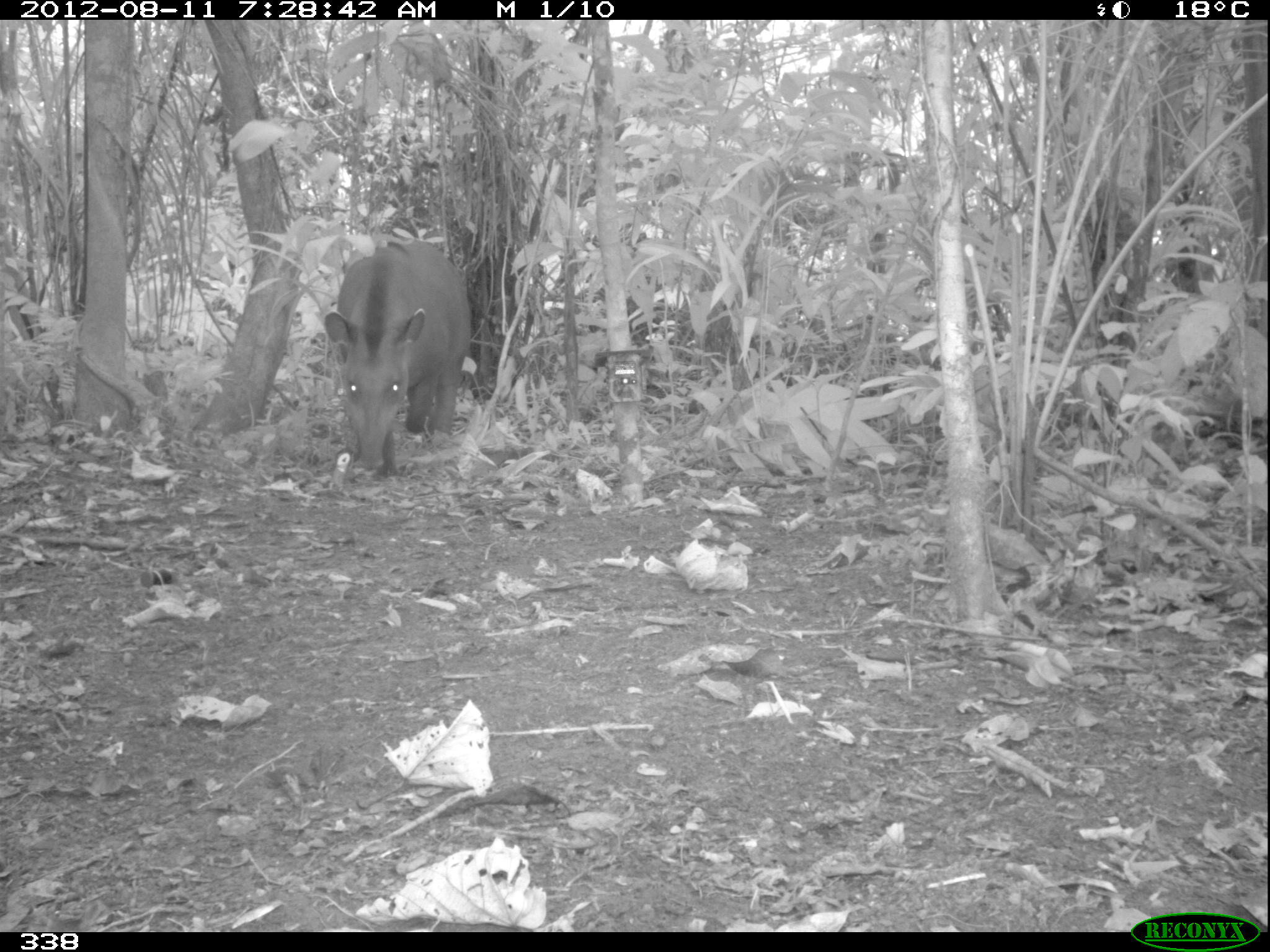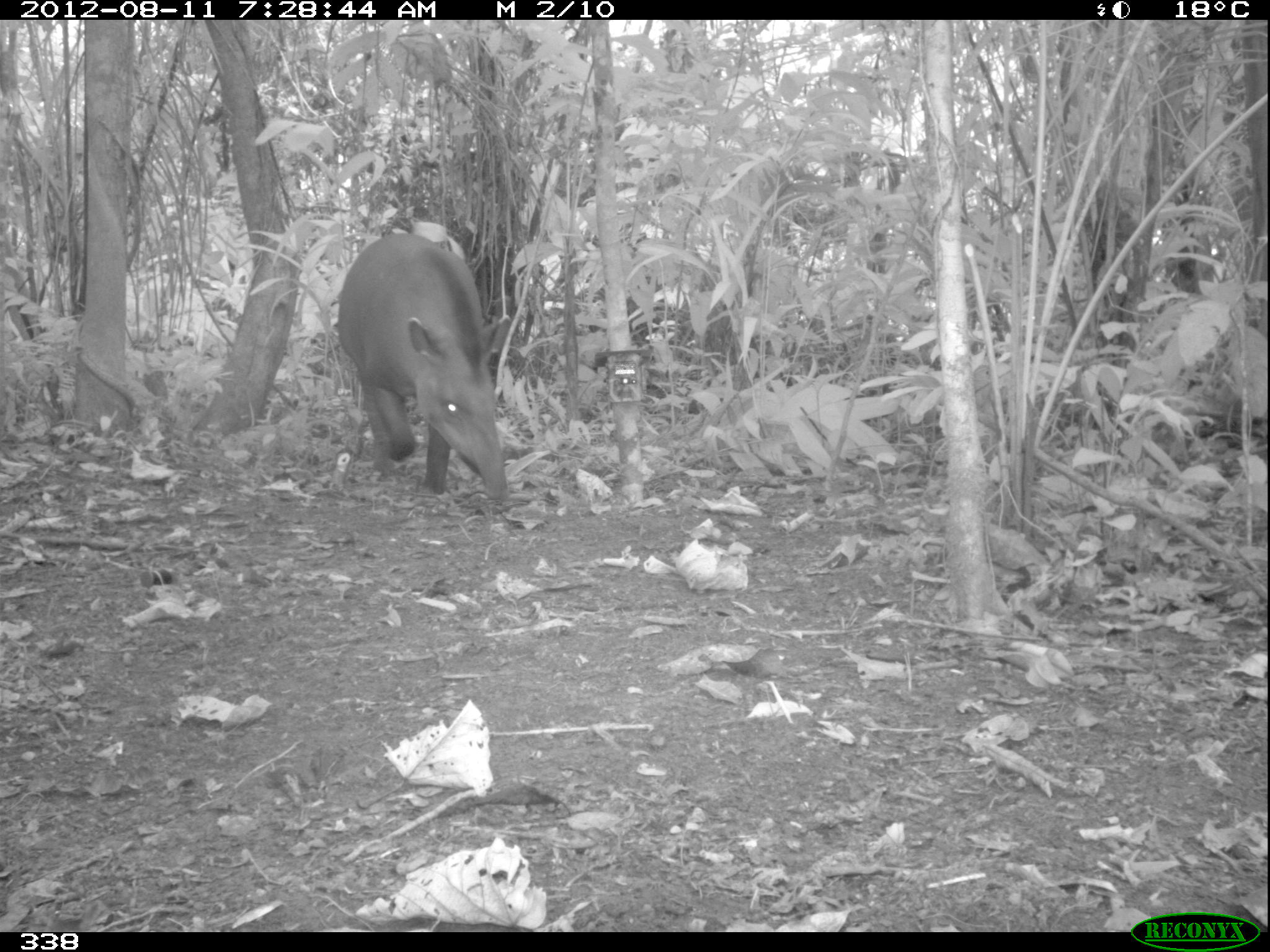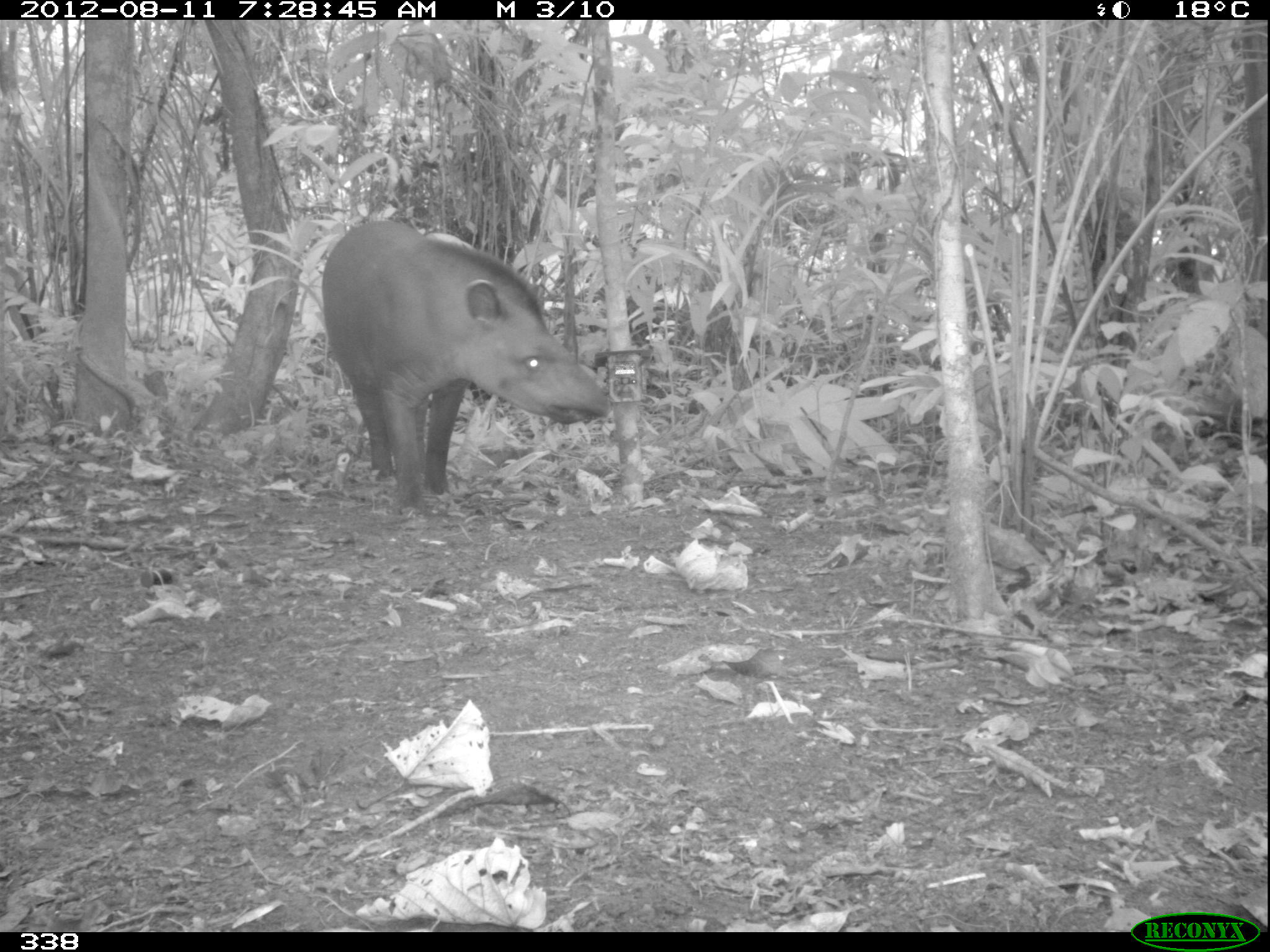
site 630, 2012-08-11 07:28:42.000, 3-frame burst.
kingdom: Animalia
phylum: Chordata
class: Mammalia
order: Perissodactyla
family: Tapiridae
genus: Tapirus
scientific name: Tapirus terrestris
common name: south american tapir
Tapirus terrestris (south american tapir).